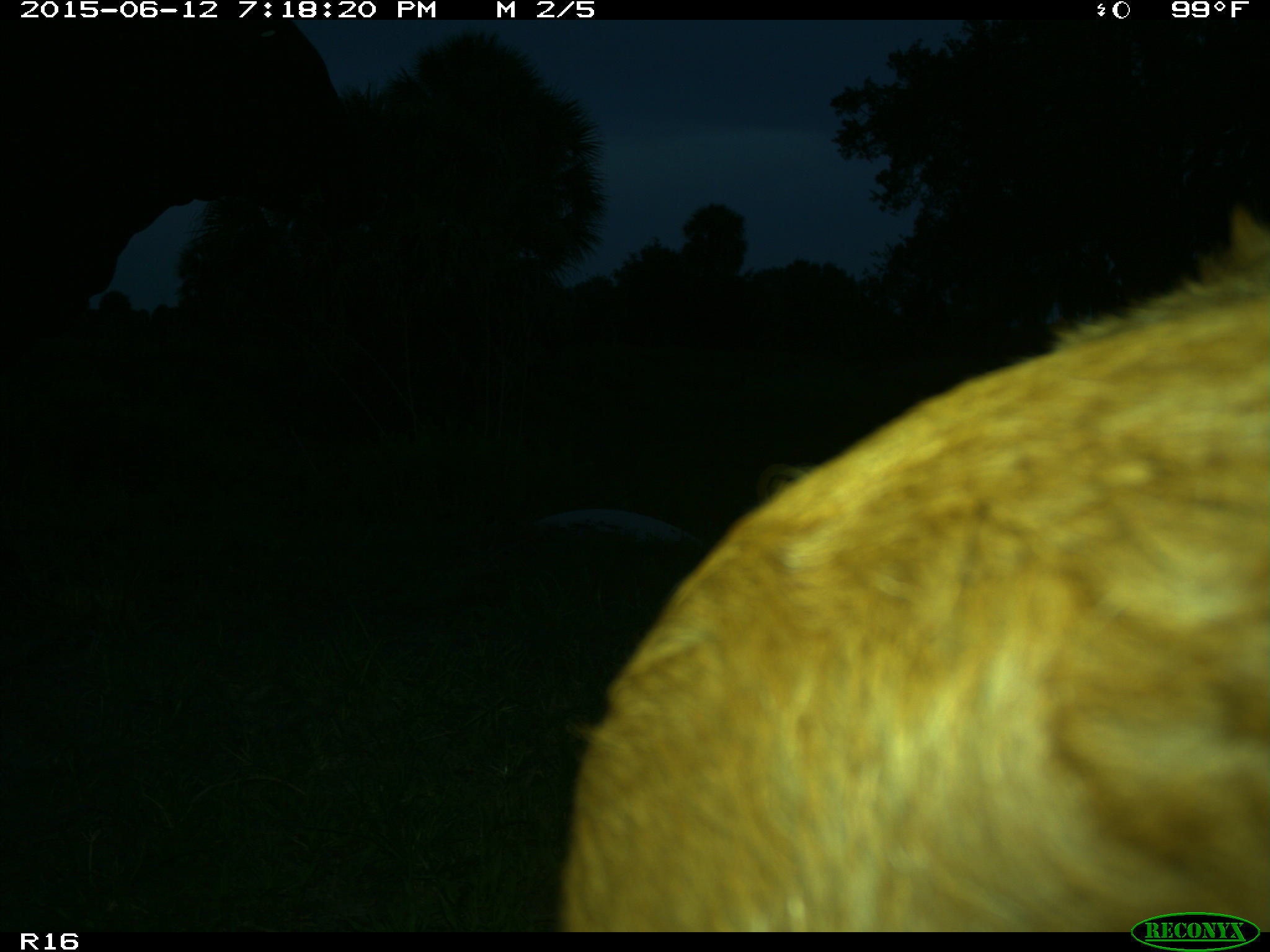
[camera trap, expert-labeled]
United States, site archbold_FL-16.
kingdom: Animalia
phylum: Chordata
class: Mammalia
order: Artiodactyla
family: Bovidae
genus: Bos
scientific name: Bos taurus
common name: domestic cow